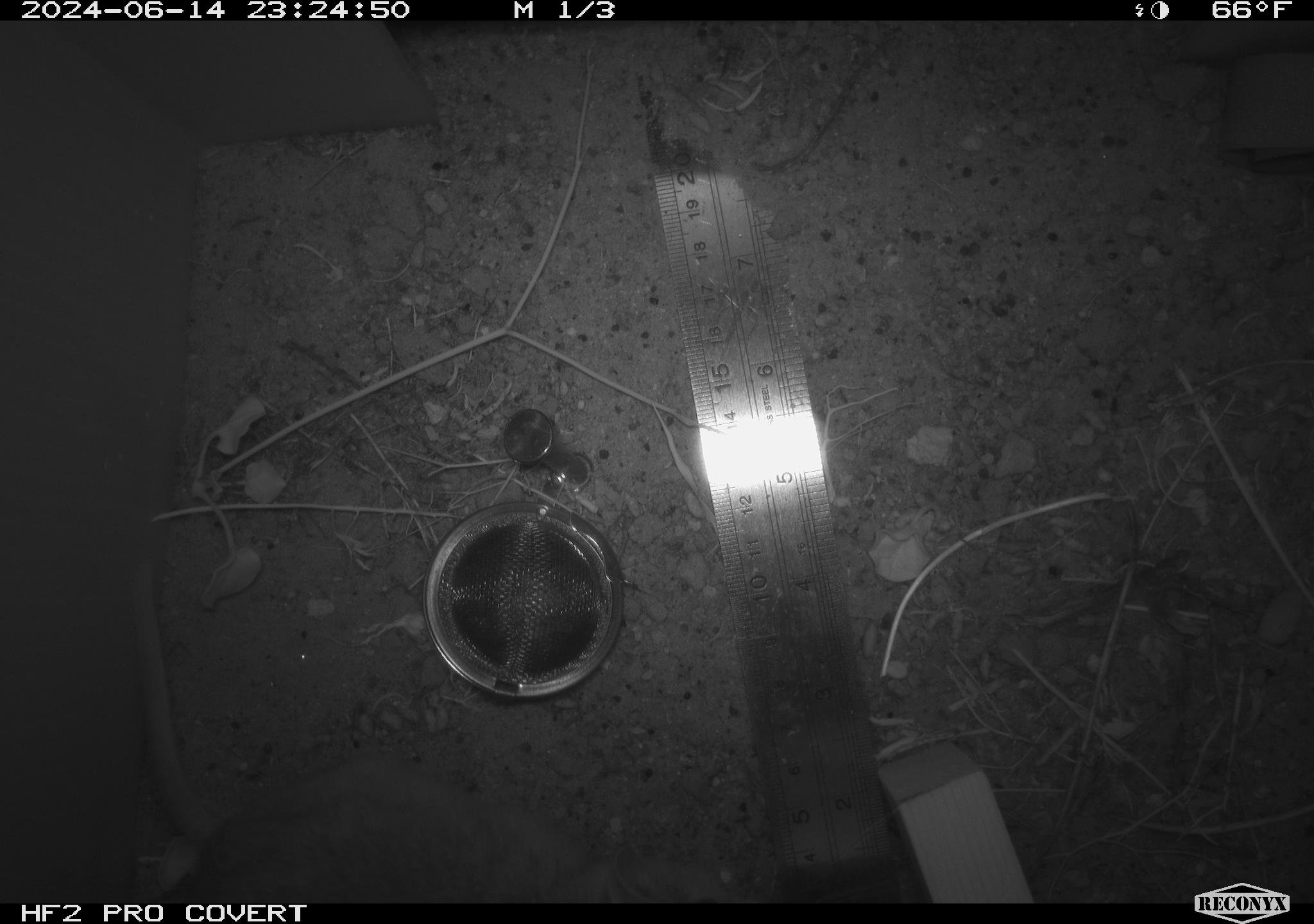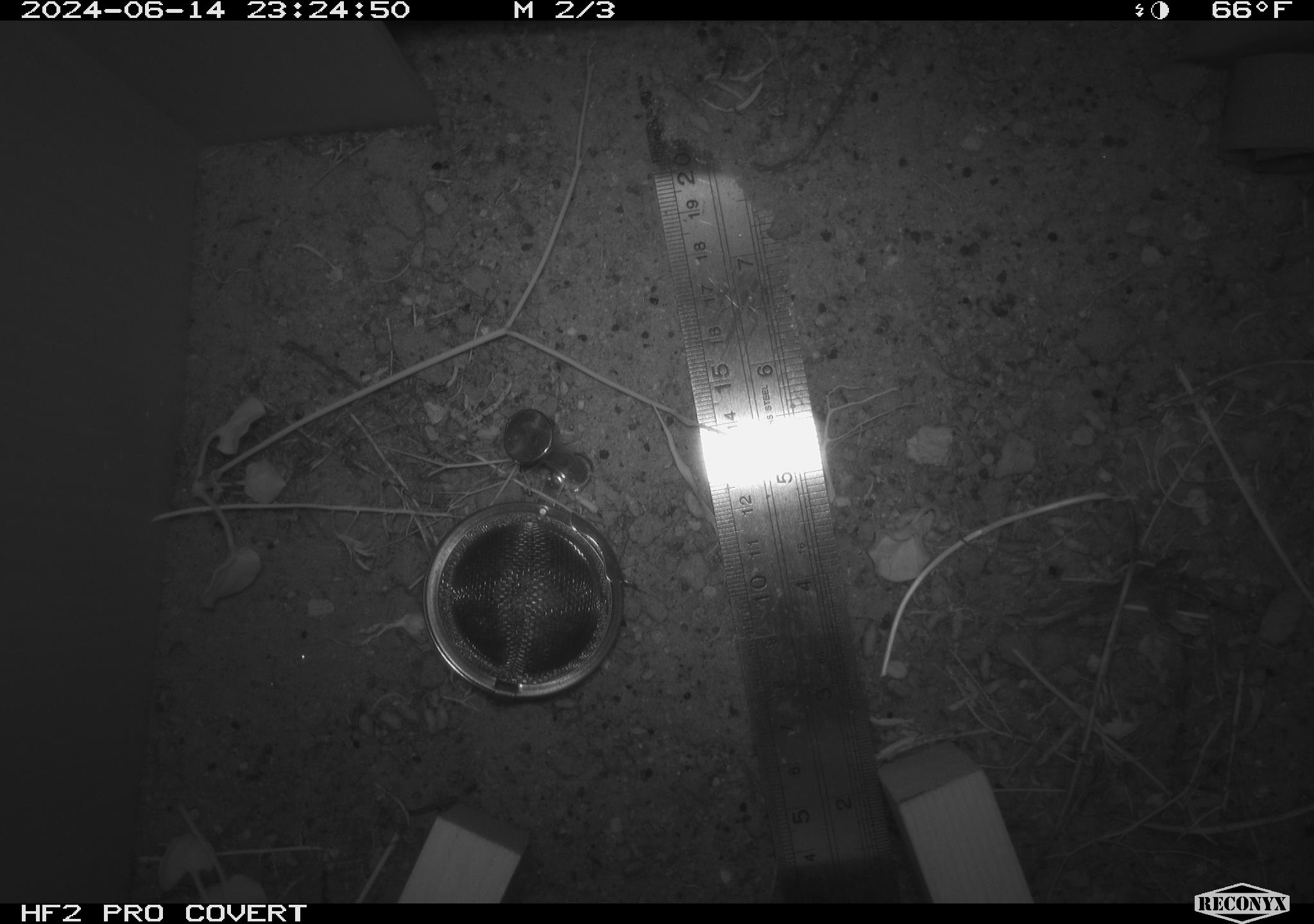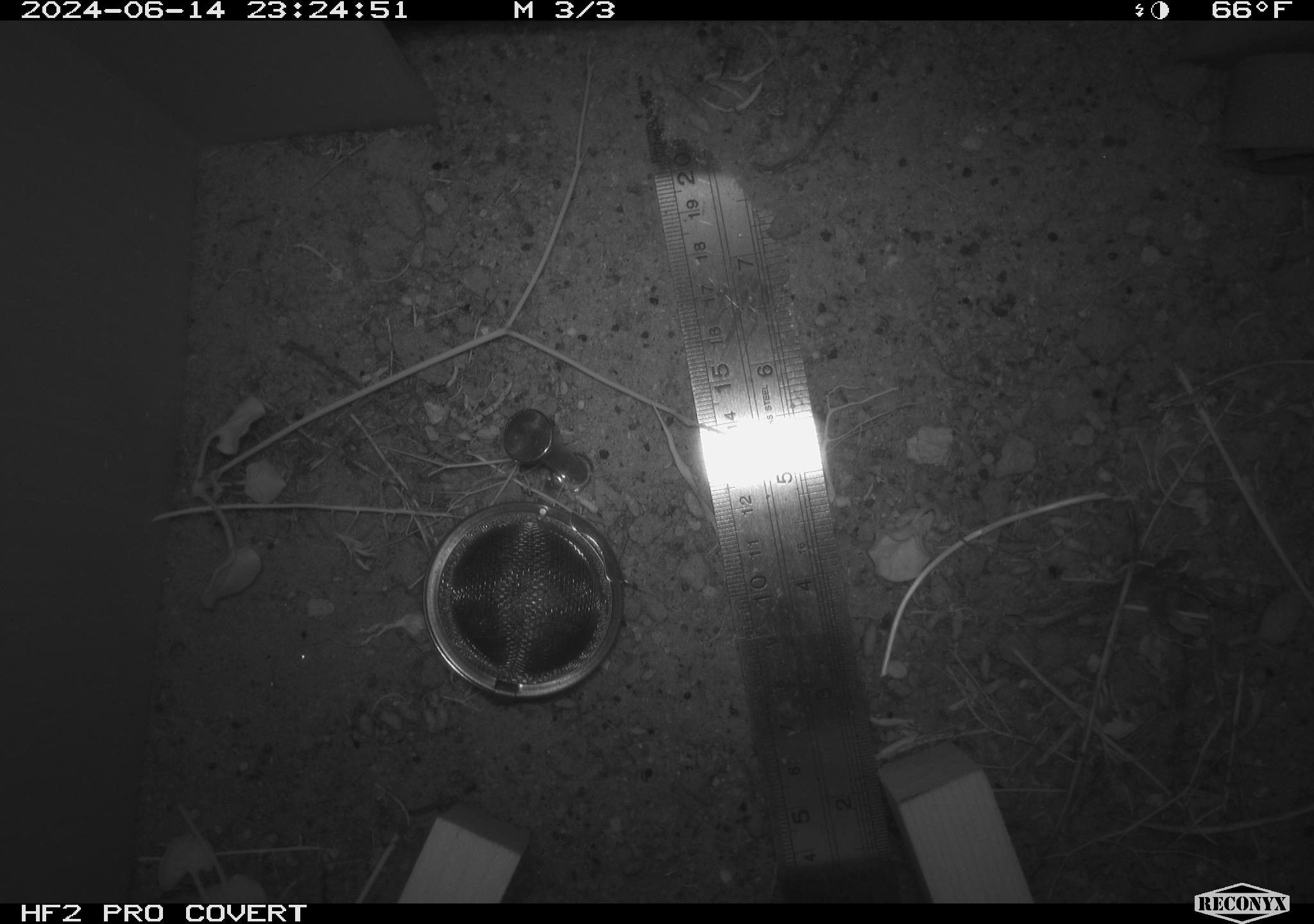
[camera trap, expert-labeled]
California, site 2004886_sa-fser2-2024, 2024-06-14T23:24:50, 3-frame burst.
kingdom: Animalia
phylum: Chordata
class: Mammalia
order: Rodentia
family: Cricetidae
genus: Neotoma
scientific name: Neotoma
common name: pack rat or woodrat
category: neotoma species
Neotoma species (pack rat or woodrat) (Neotoma).